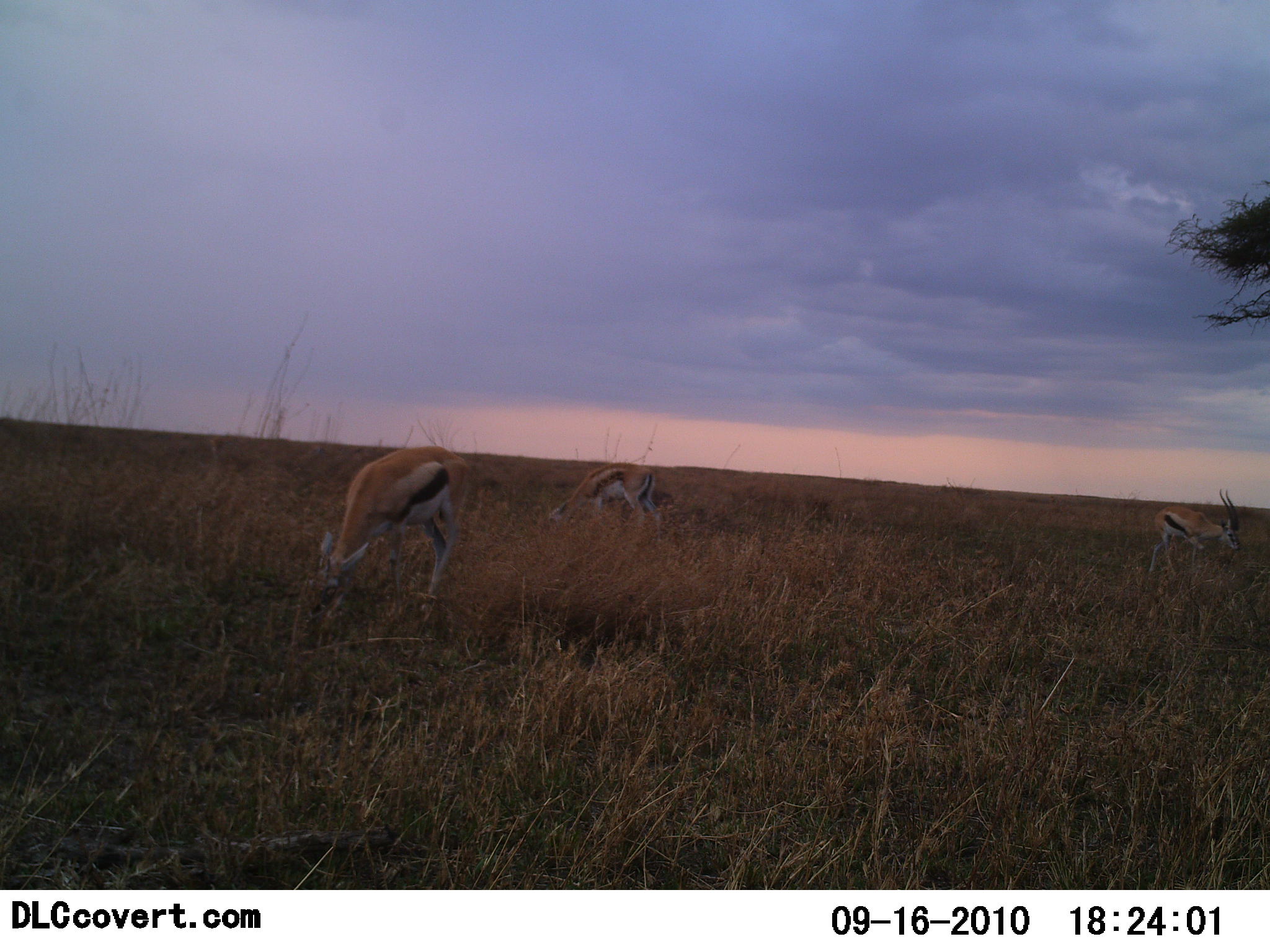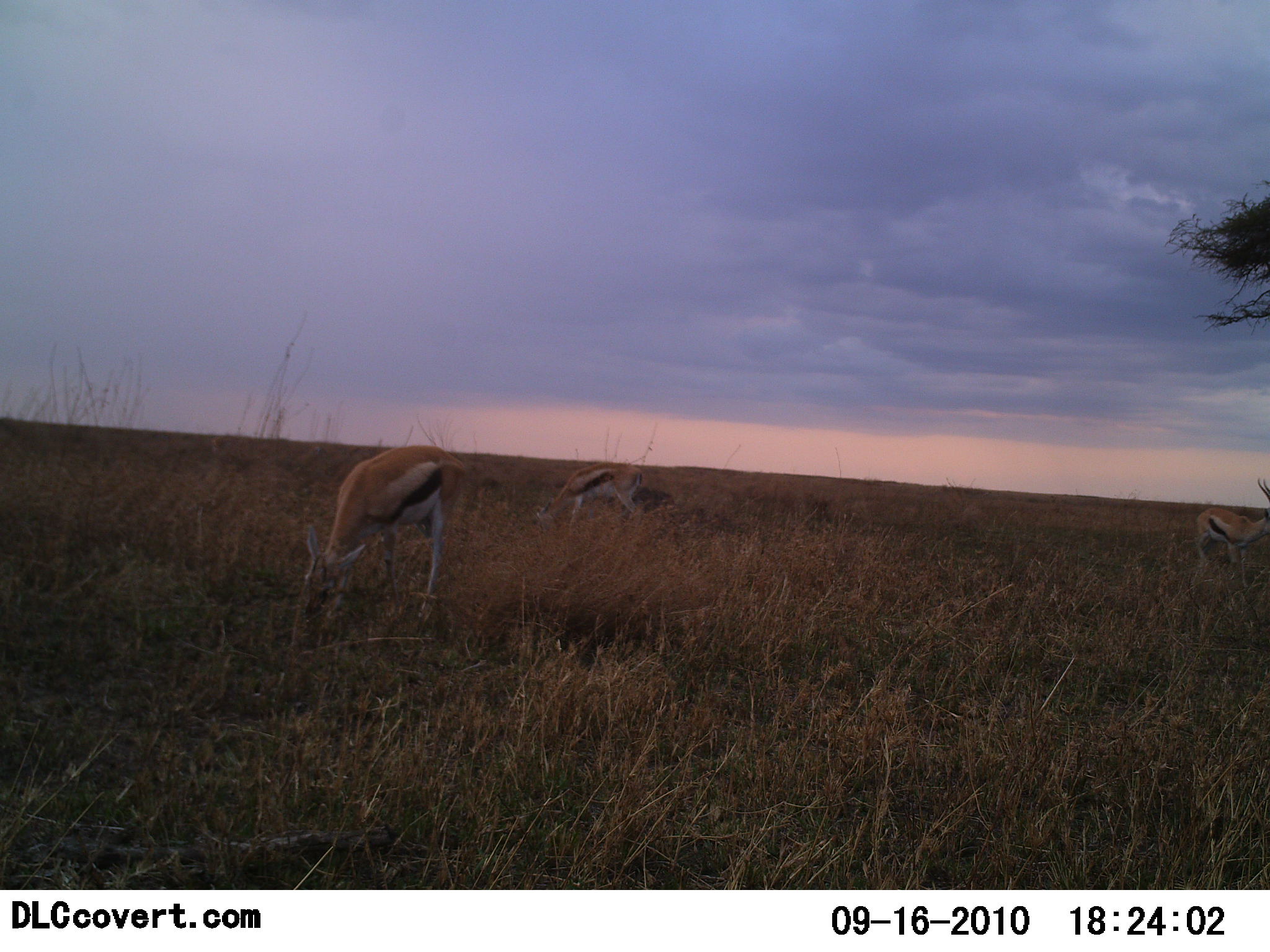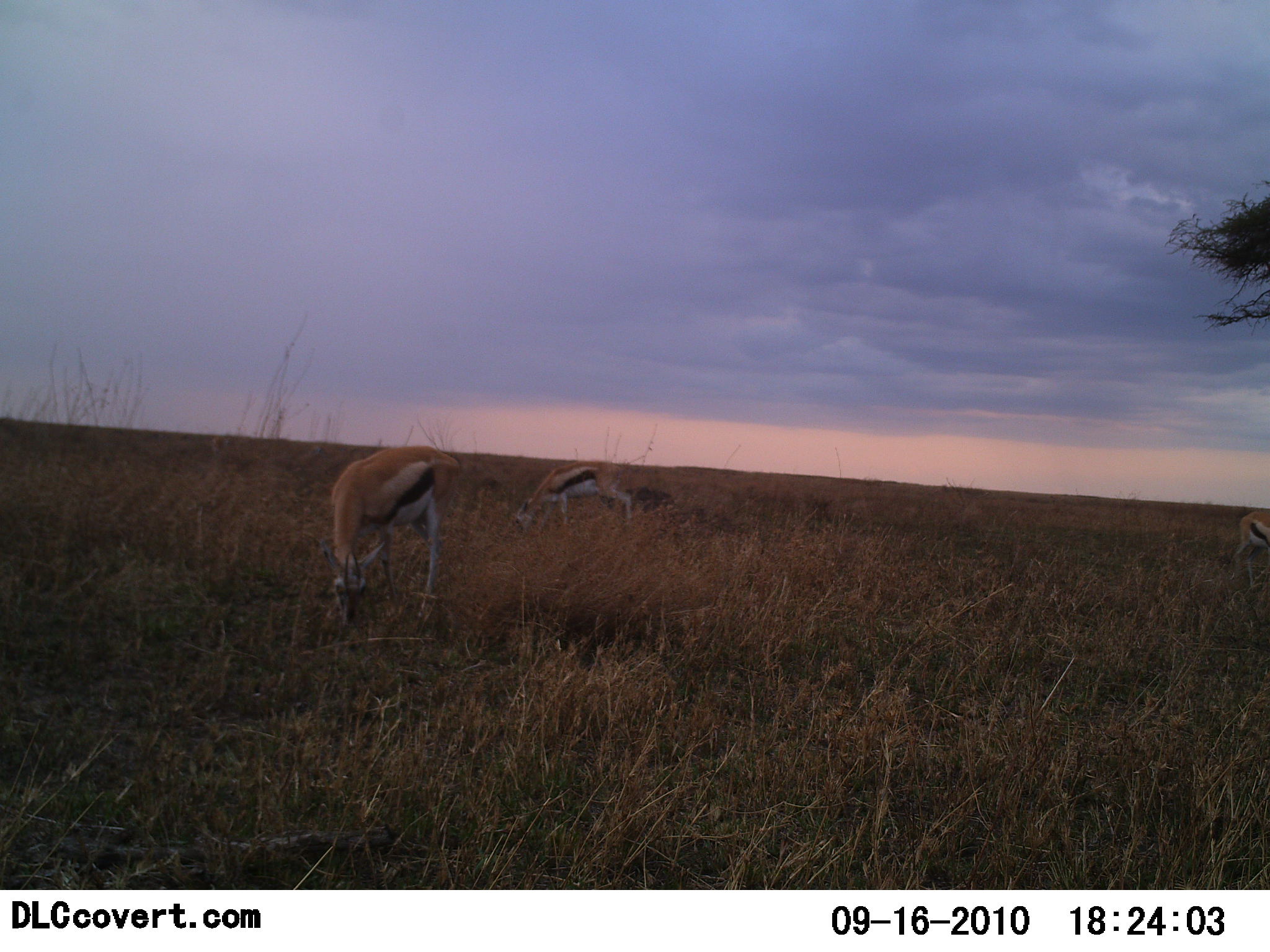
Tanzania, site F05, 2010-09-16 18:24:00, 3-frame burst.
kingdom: Animalia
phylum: Chordata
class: Mammalia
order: Artiodactyla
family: Bovidae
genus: Eudorcas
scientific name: Eudorcas thomsonii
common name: thomson's gazelle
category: gazellethomsons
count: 3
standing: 35%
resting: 5%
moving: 35%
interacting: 0%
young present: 5%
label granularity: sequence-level